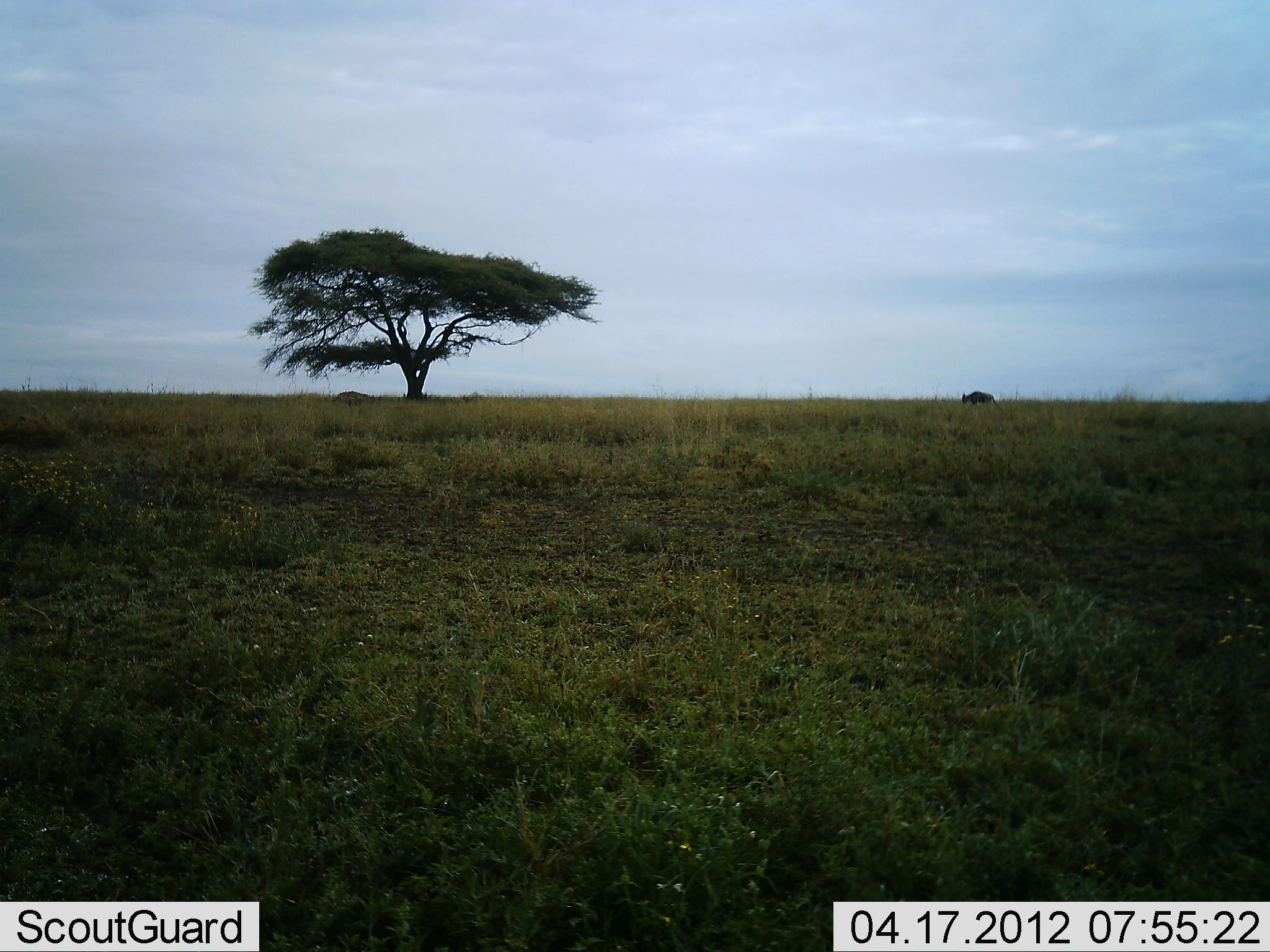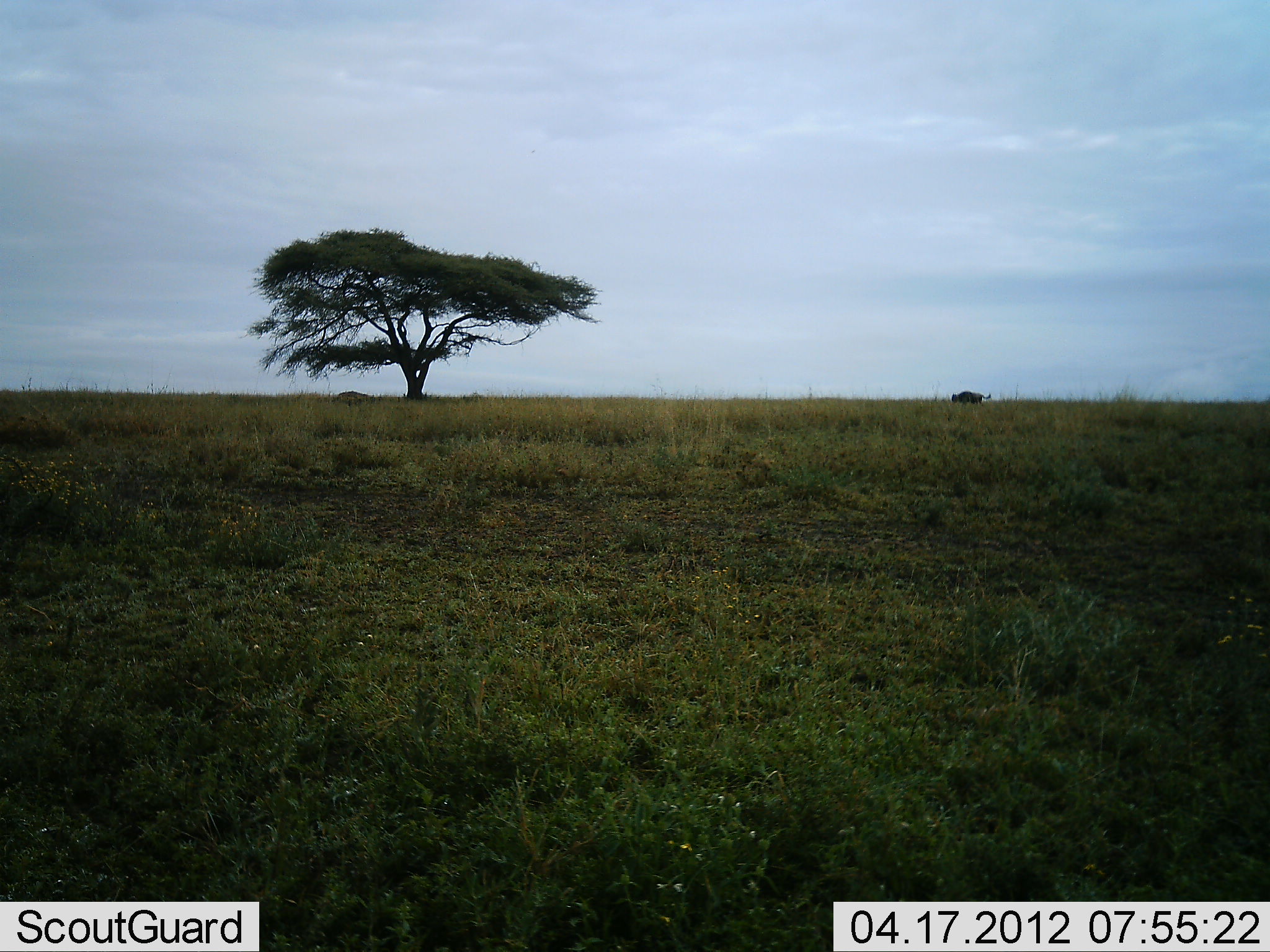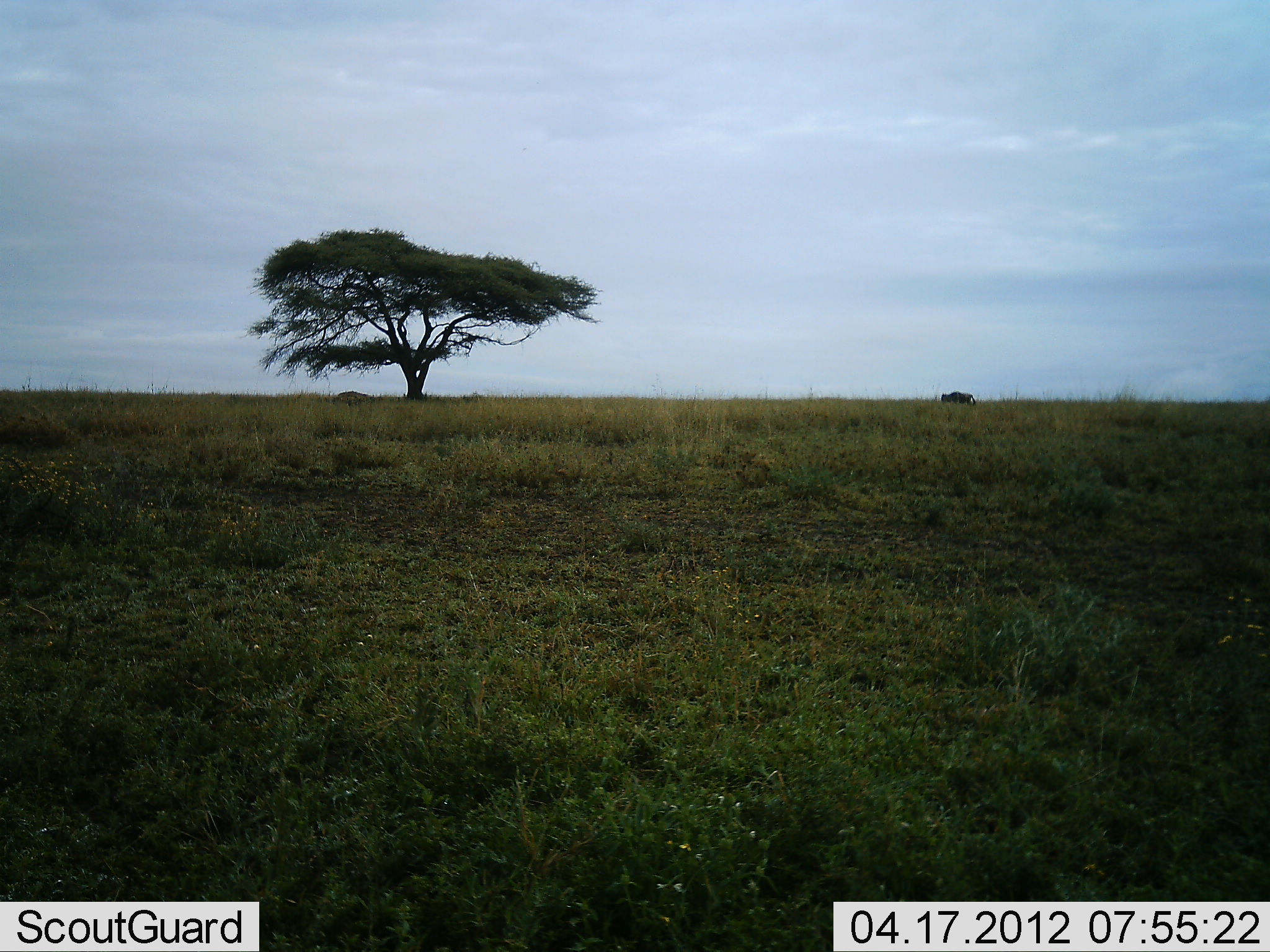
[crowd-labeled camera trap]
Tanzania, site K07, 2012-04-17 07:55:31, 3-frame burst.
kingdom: Animalia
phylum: Chordata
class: Mammalia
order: Artiodactyla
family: Bovidae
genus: Connochaetes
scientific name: Connochaetes taurinus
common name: blue wildebeest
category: wildebeest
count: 1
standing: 20%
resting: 0%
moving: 93%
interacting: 0%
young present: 0%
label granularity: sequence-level